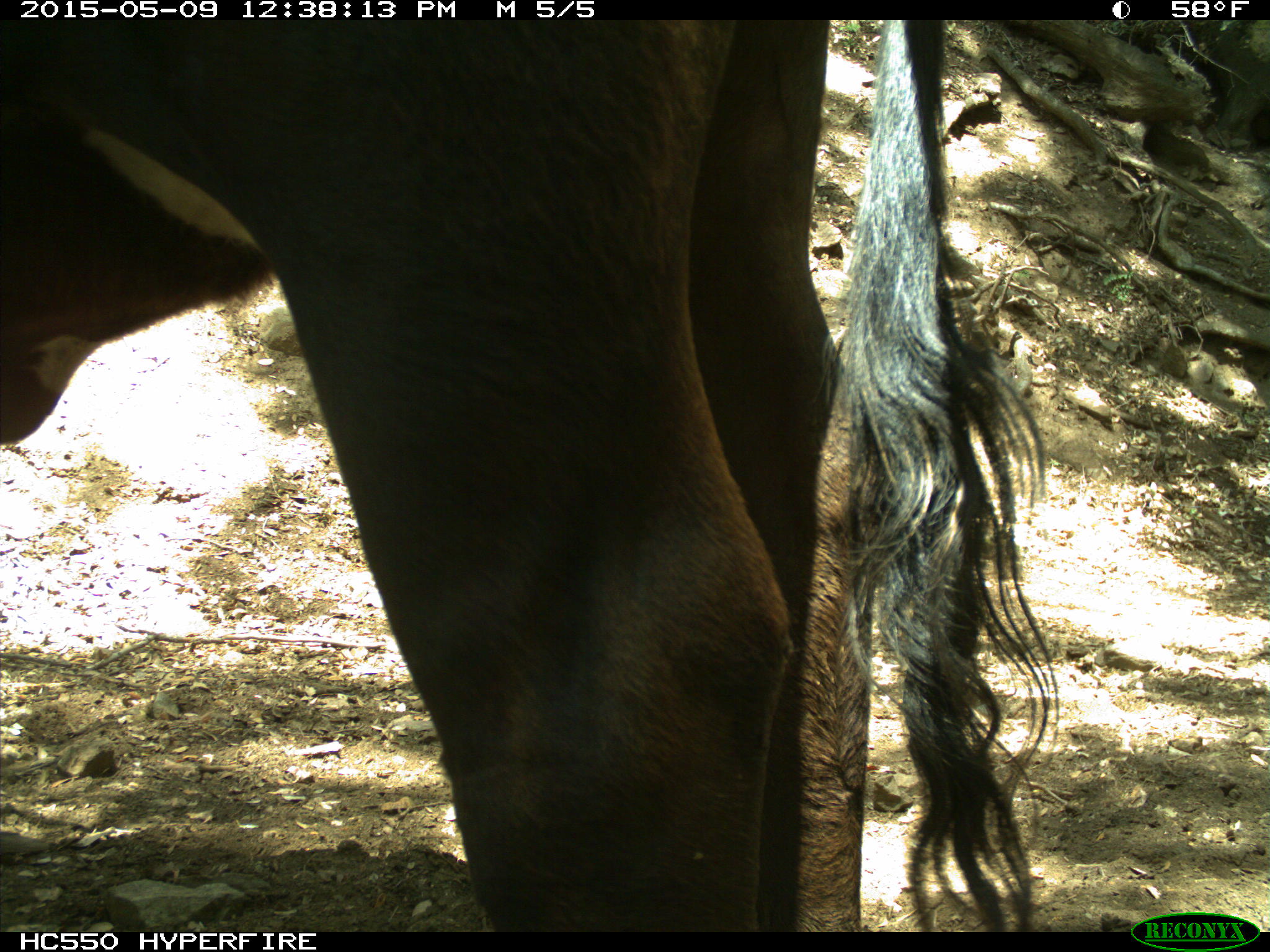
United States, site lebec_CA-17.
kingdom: Animalia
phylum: Chordata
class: Mammalia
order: Artiodactyla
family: Bovidae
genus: Bos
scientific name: Bos taurus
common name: domestic cow